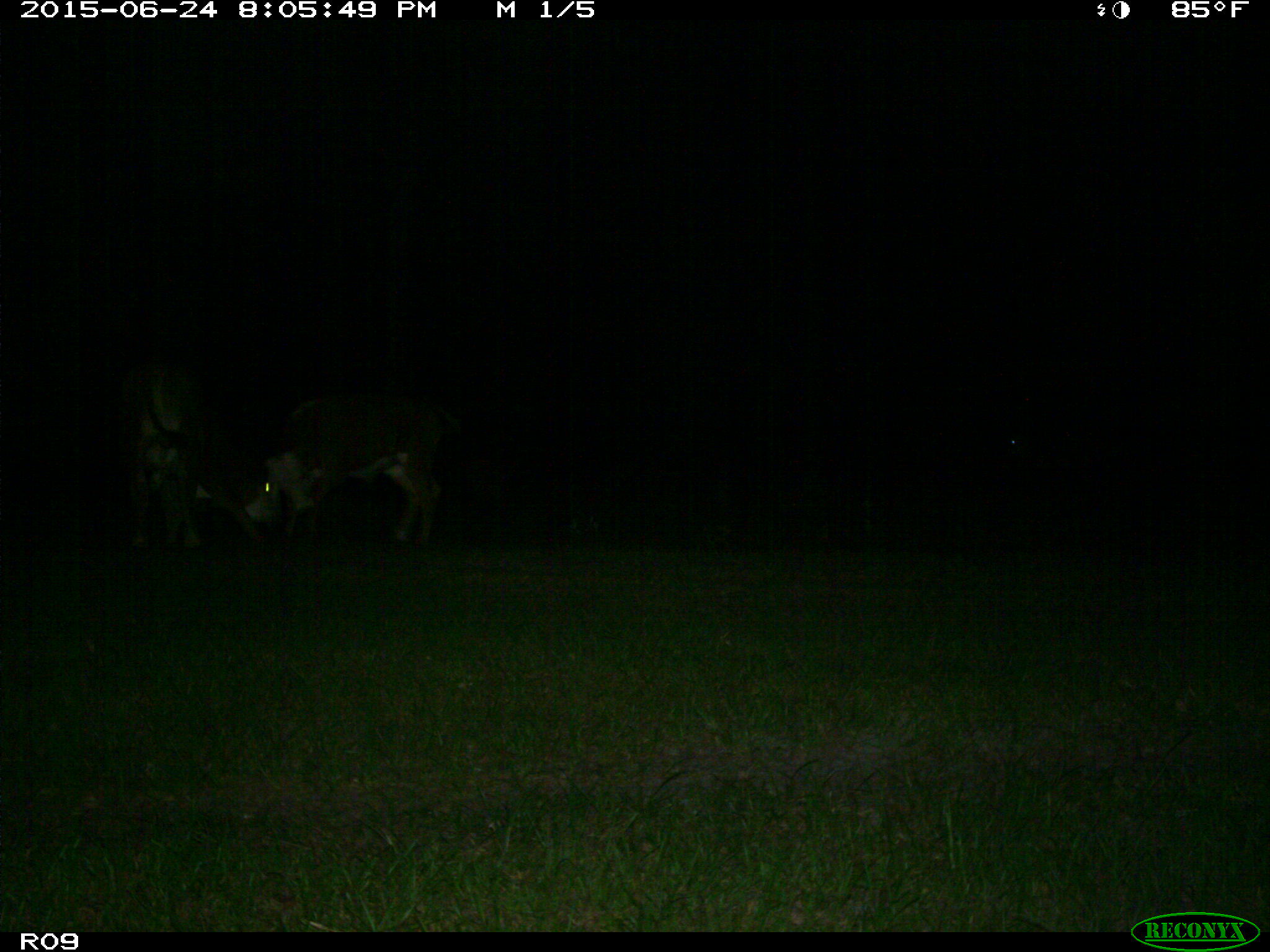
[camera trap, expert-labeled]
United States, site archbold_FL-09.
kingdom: Animalia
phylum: Chordata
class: Mammalia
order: Artiodactyla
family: Bovidae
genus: Bos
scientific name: Bos taurus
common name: domestic cow